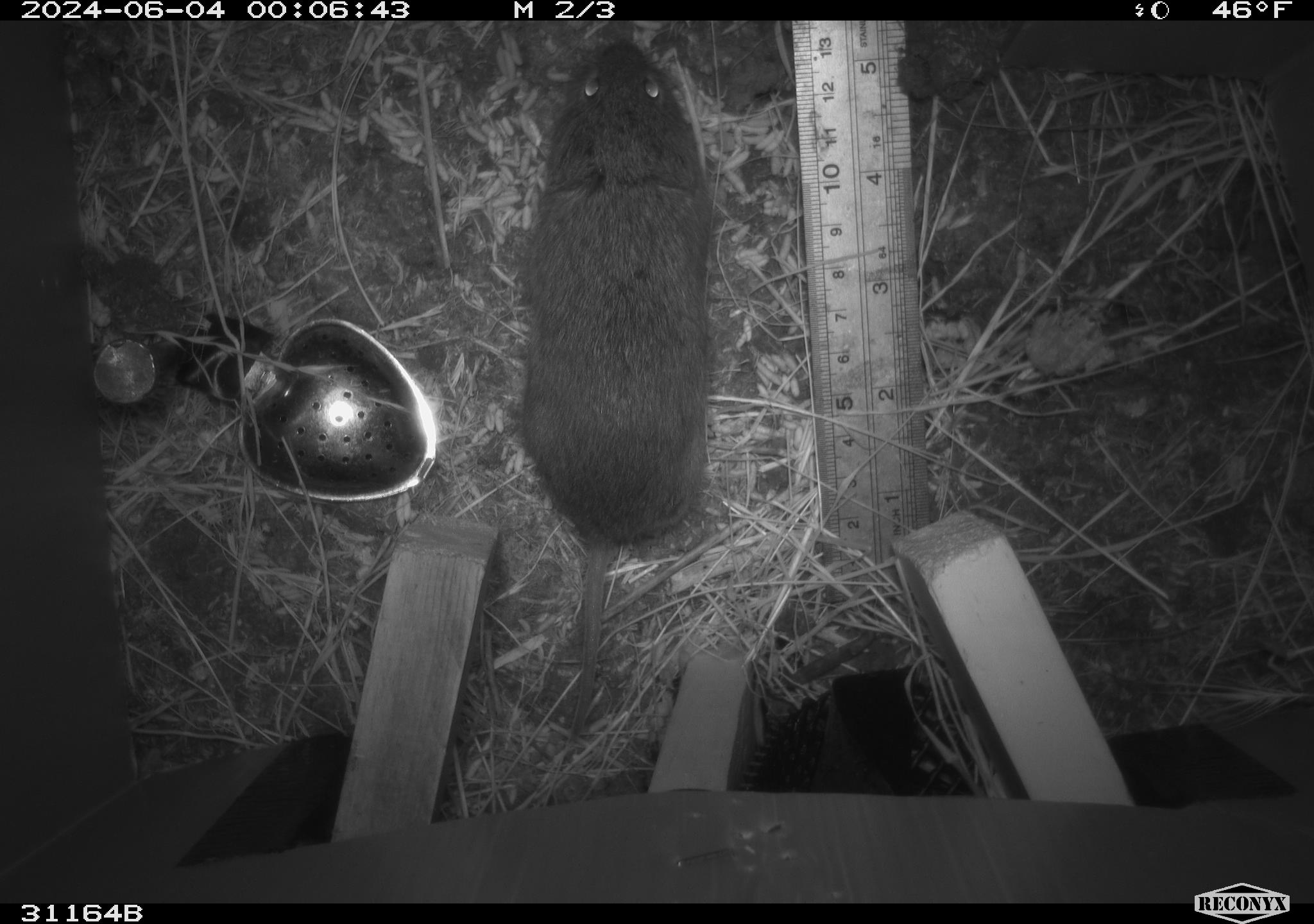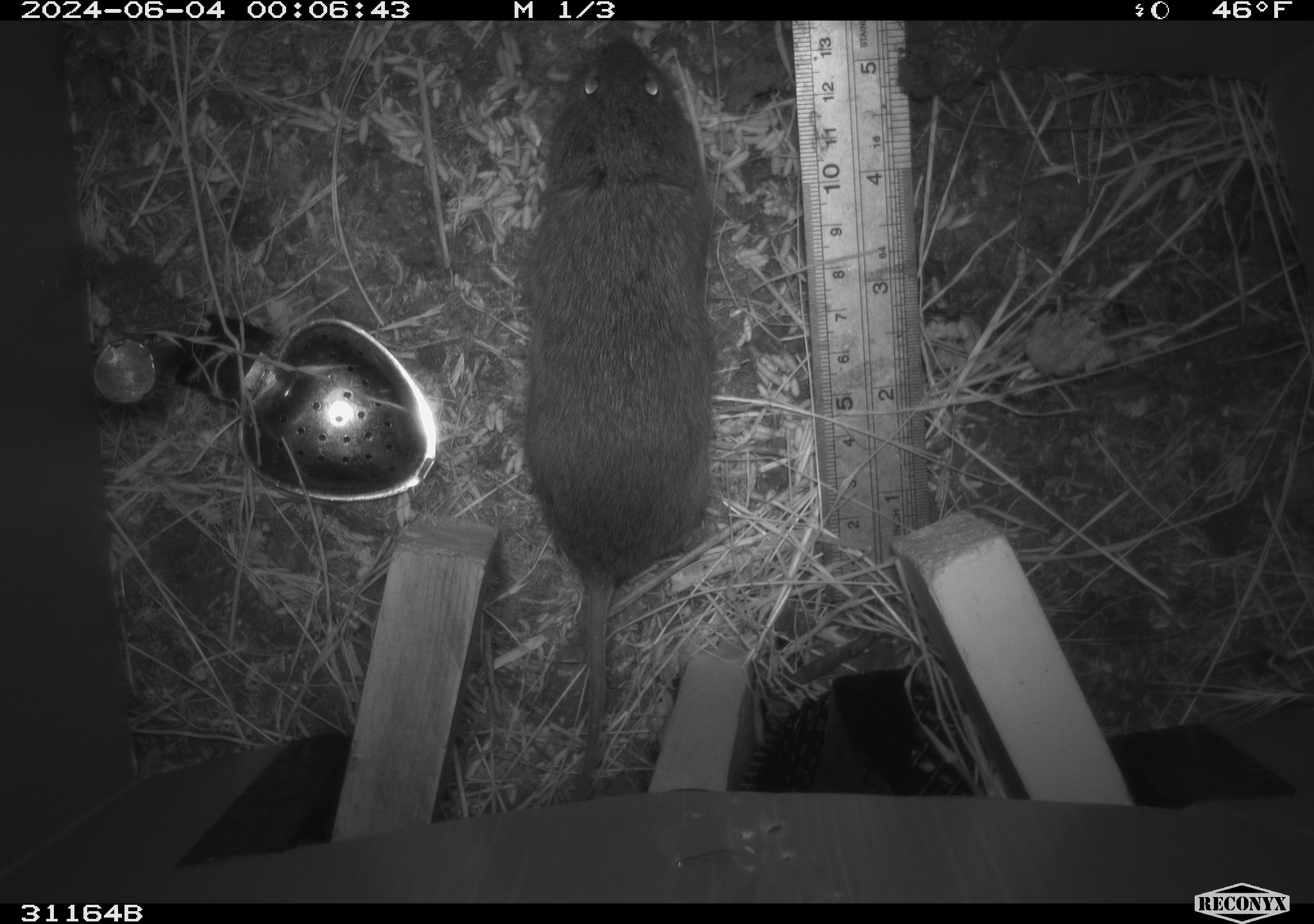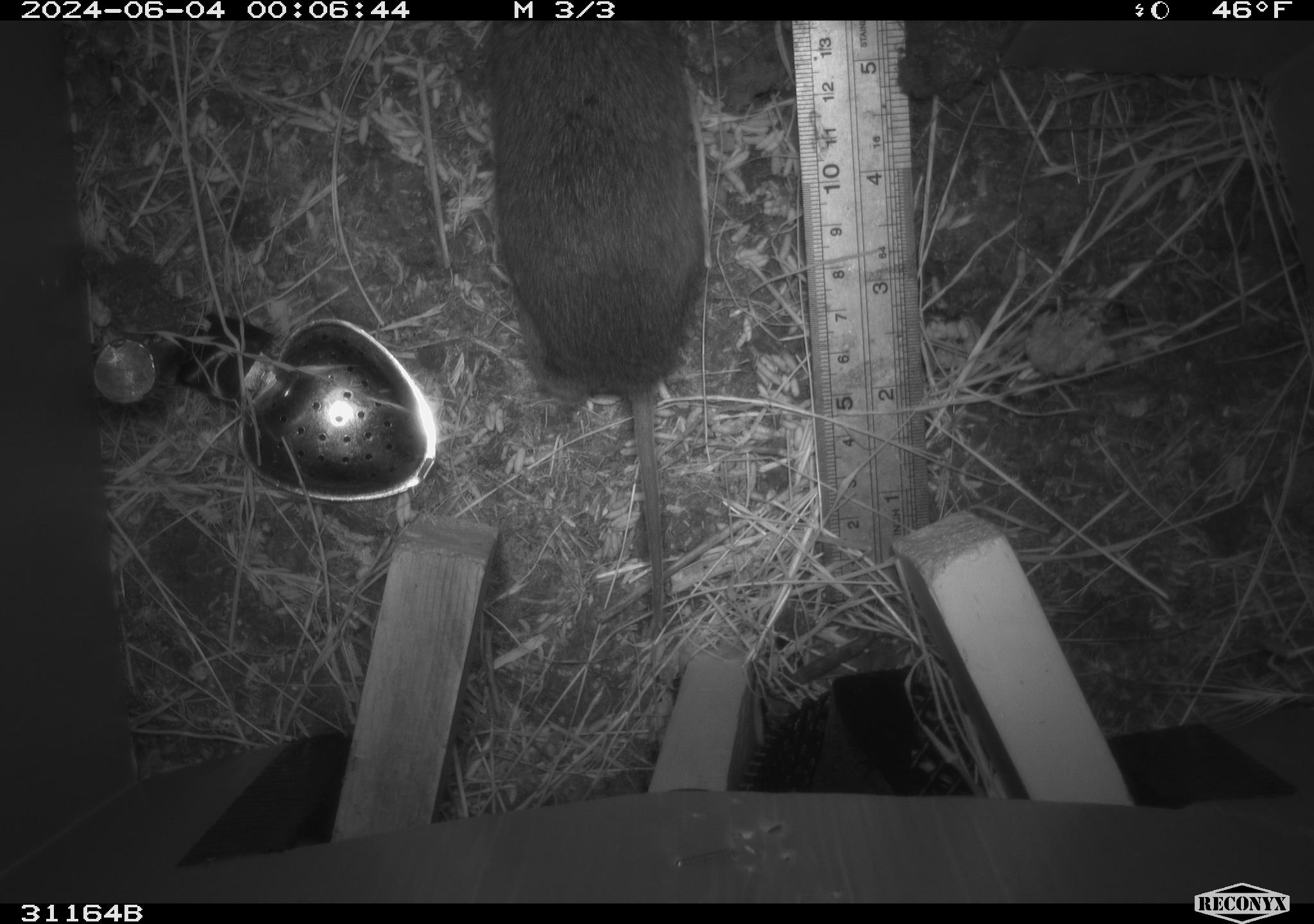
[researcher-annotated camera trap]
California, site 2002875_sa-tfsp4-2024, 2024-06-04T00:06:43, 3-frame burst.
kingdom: Animalia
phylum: Chordata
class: Mammalia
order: Rodentia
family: Cricetidae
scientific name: Arvicolinae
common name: voles, lemmings, and muskrats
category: arvicolinae subfamily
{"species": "arvicolinae subfamily (voles, lemmings, and muskrats) (Arvicolinae)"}